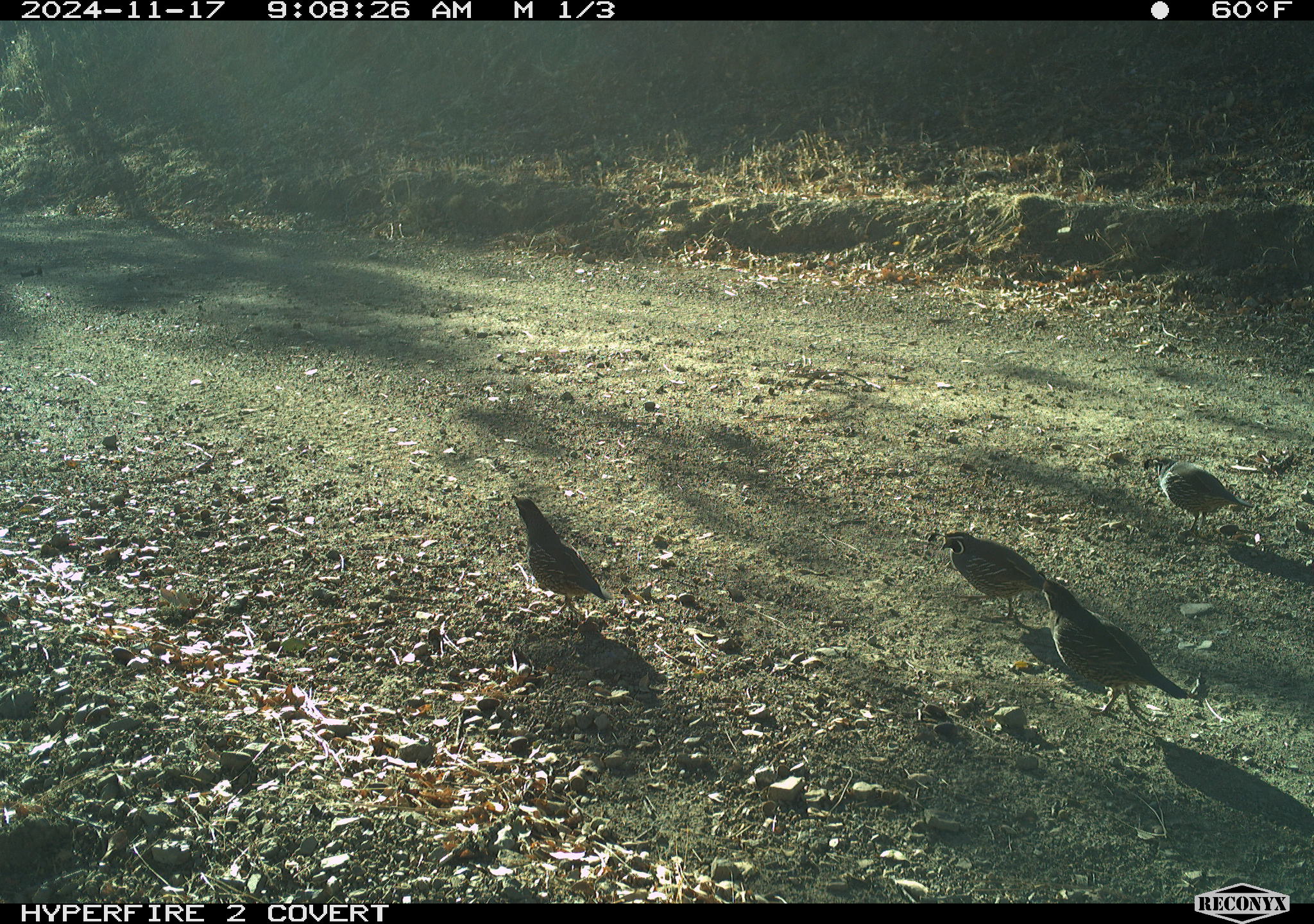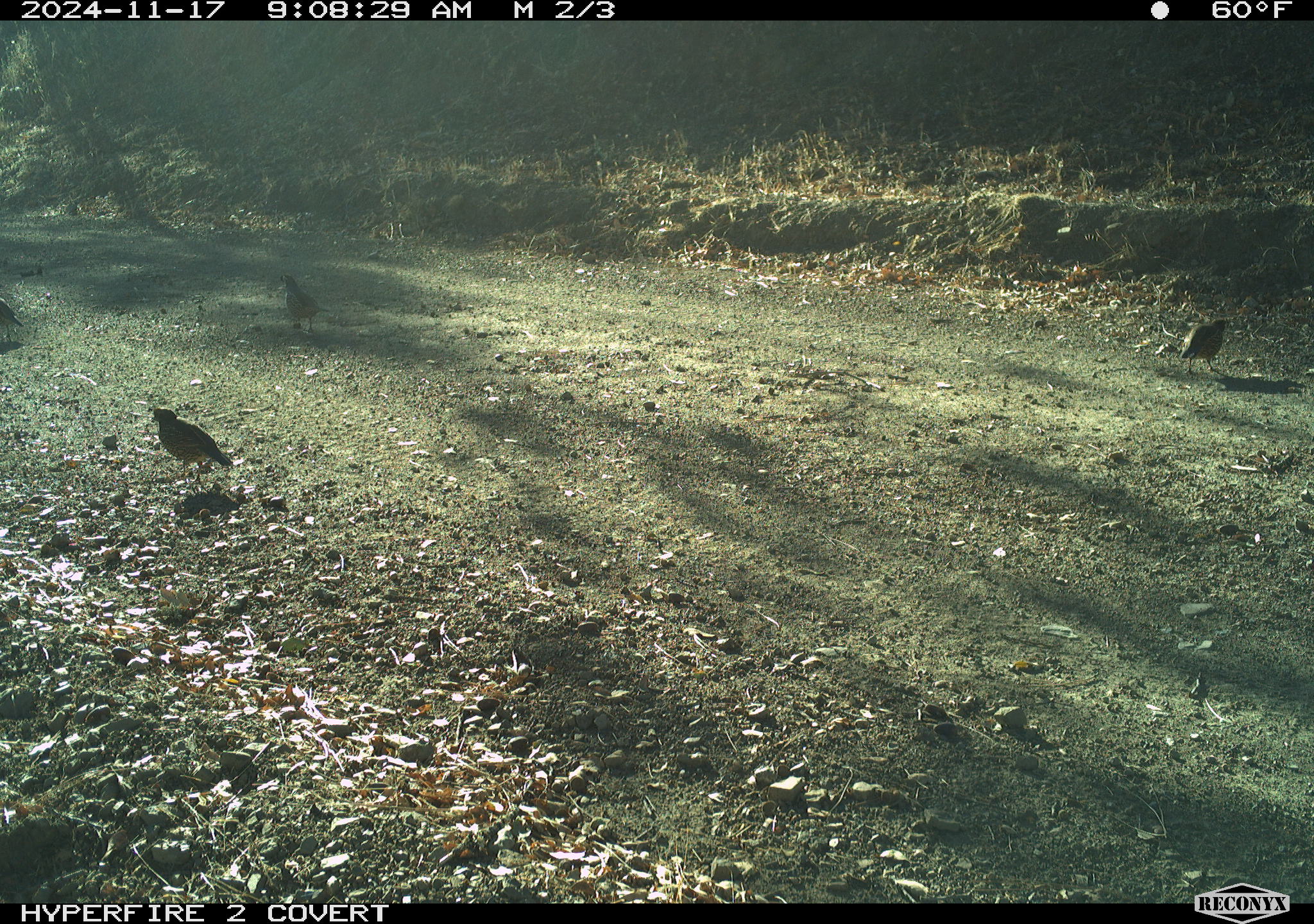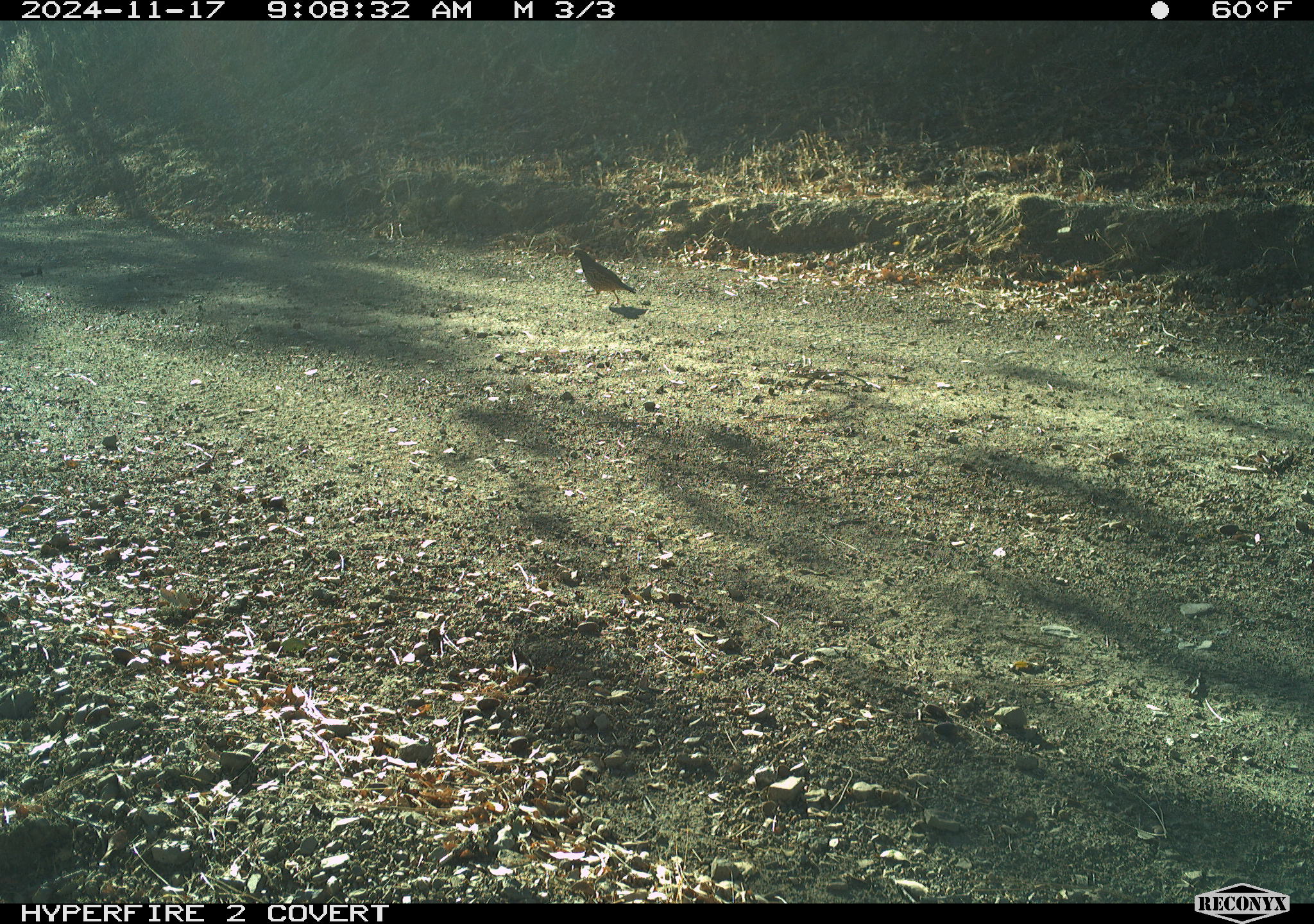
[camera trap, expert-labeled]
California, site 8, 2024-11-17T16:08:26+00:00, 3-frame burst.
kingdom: Animalia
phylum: Chordata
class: Aves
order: Galliformes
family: Odontophoridae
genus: Callipepla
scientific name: Callipepla californica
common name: california quail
California quail (Callipepla californica).